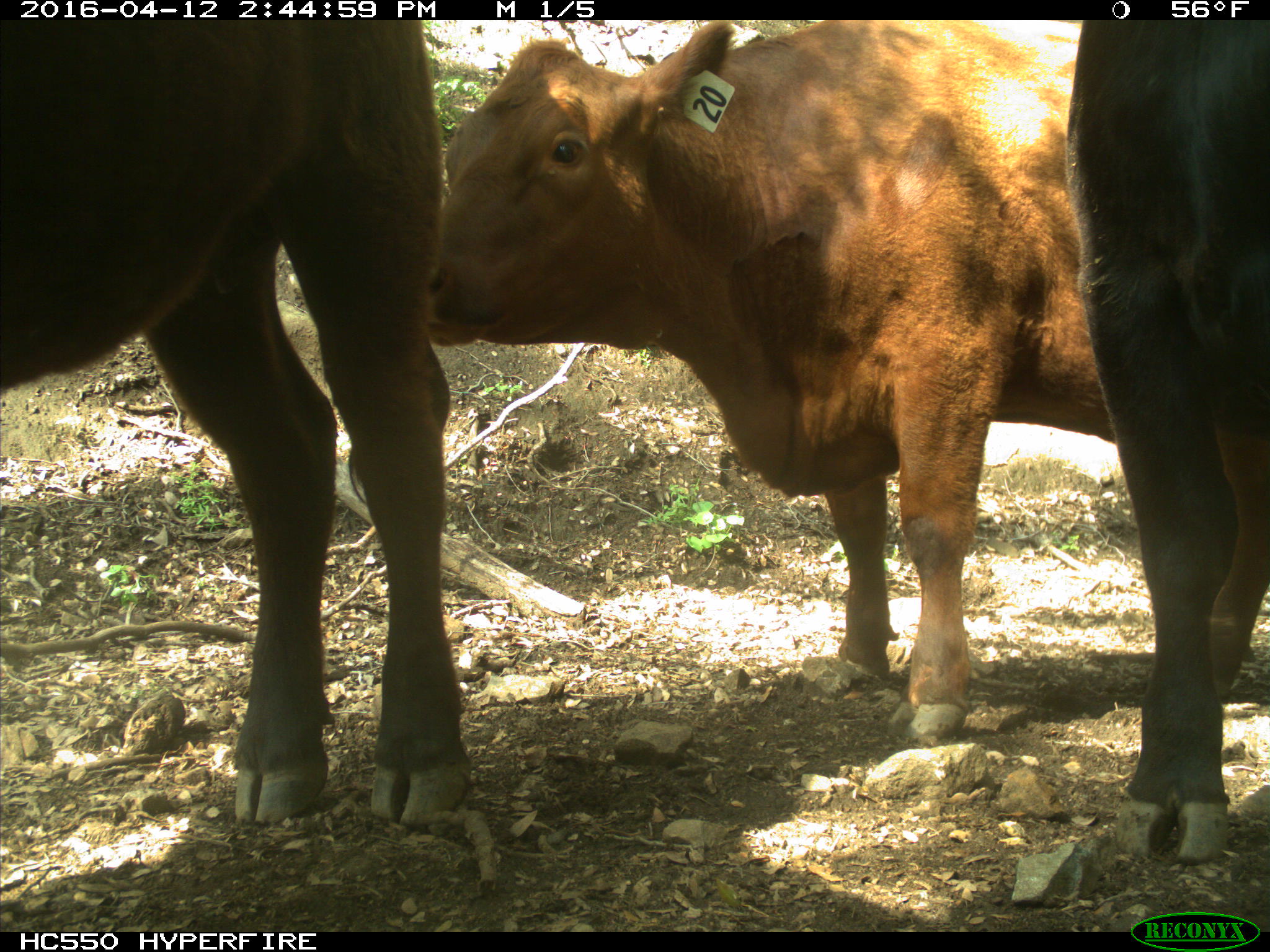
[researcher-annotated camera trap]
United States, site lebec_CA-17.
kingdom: Animalia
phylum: Chordata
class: Mammalia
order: Artiodactyla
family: Bovidae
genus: Bos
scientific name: Bos taurus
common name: domestic cow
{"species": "Bos taurus (domestic cow)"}